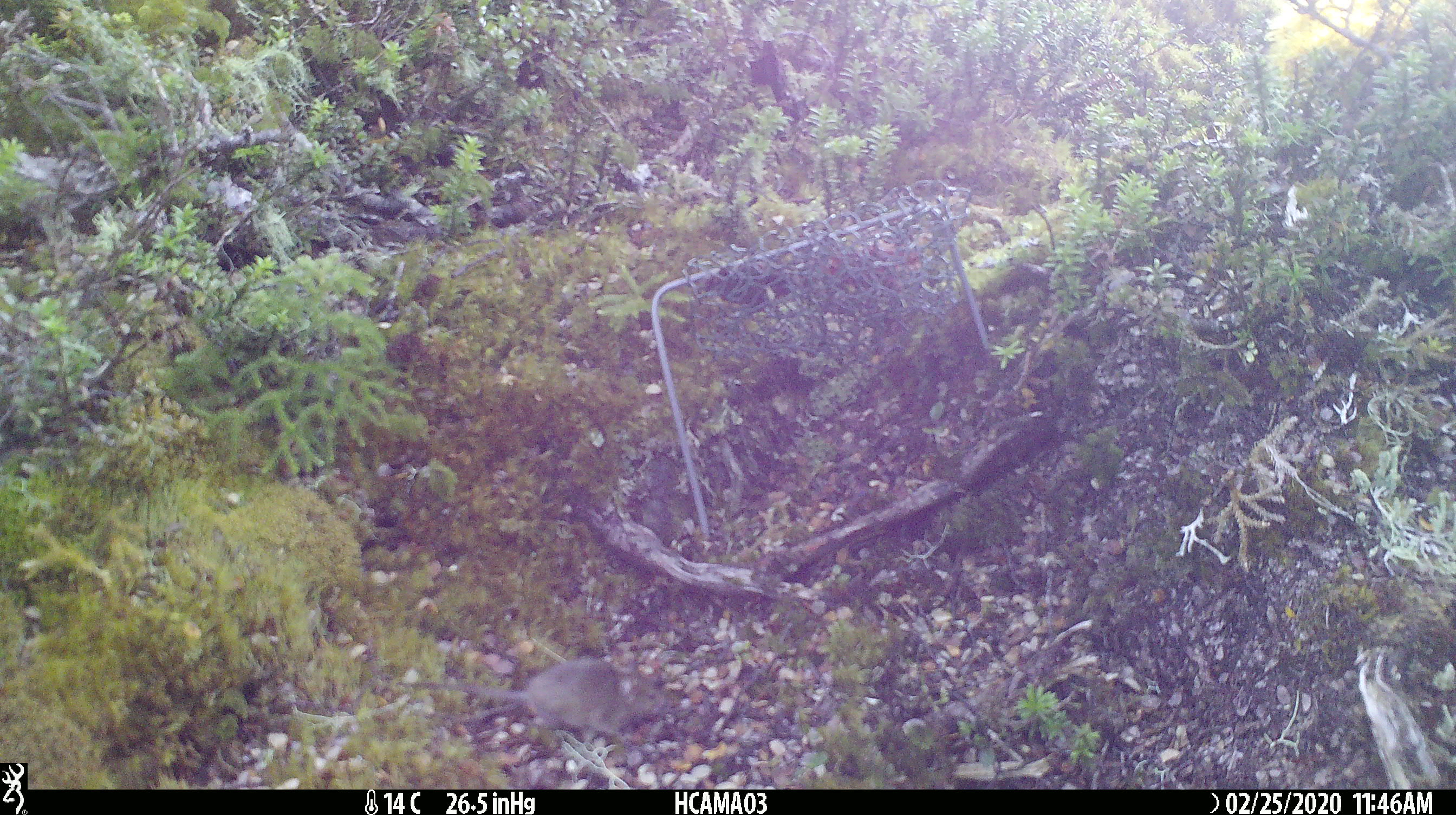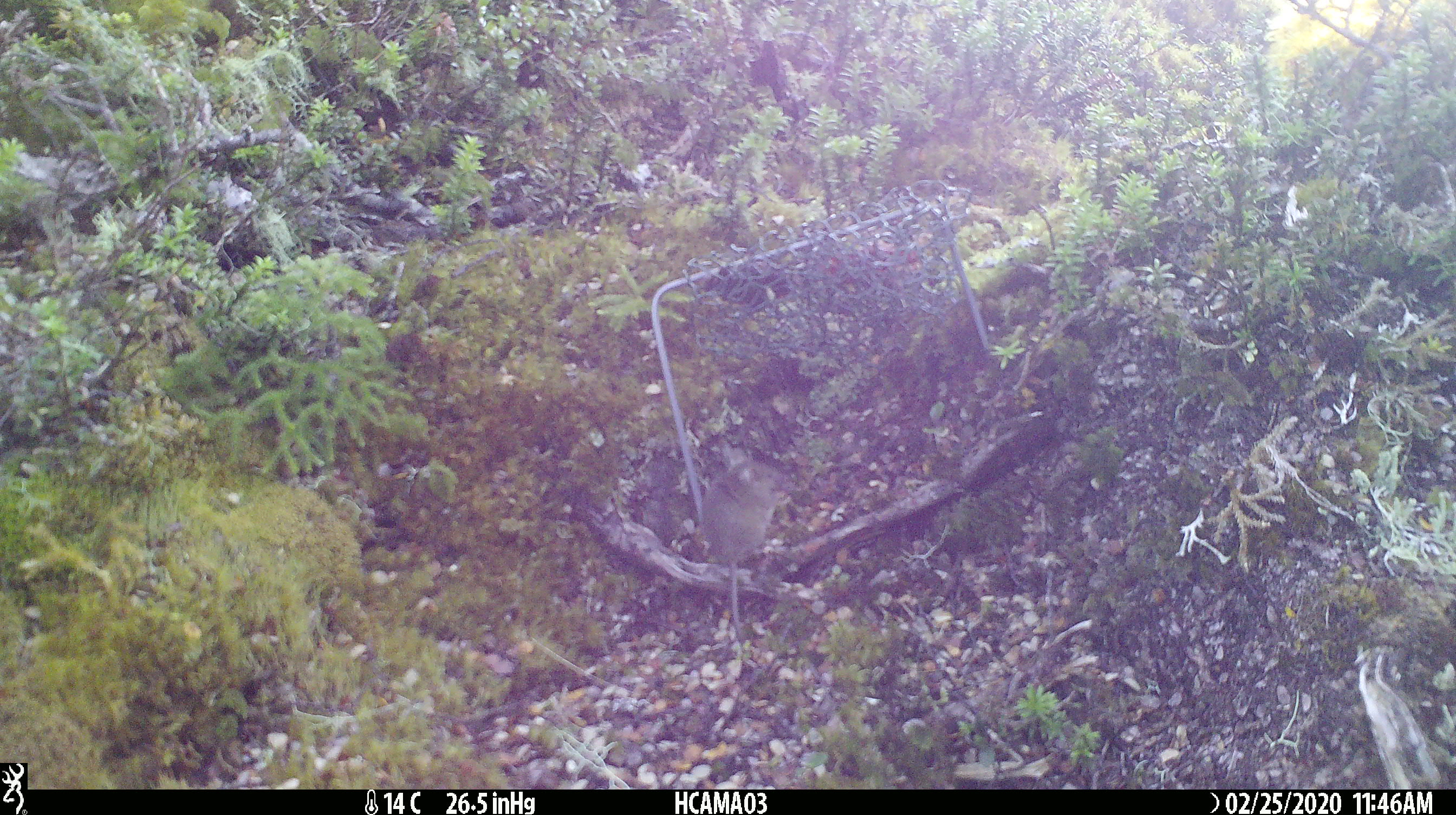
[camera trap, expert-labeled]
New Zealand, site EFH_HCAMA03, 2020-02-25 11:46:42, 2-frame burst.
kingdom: Animalia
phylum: Chordata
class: Mammalia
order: Rodentia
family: Muridae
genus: Mus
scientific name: Mus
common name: mouse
Mouse (Mus).